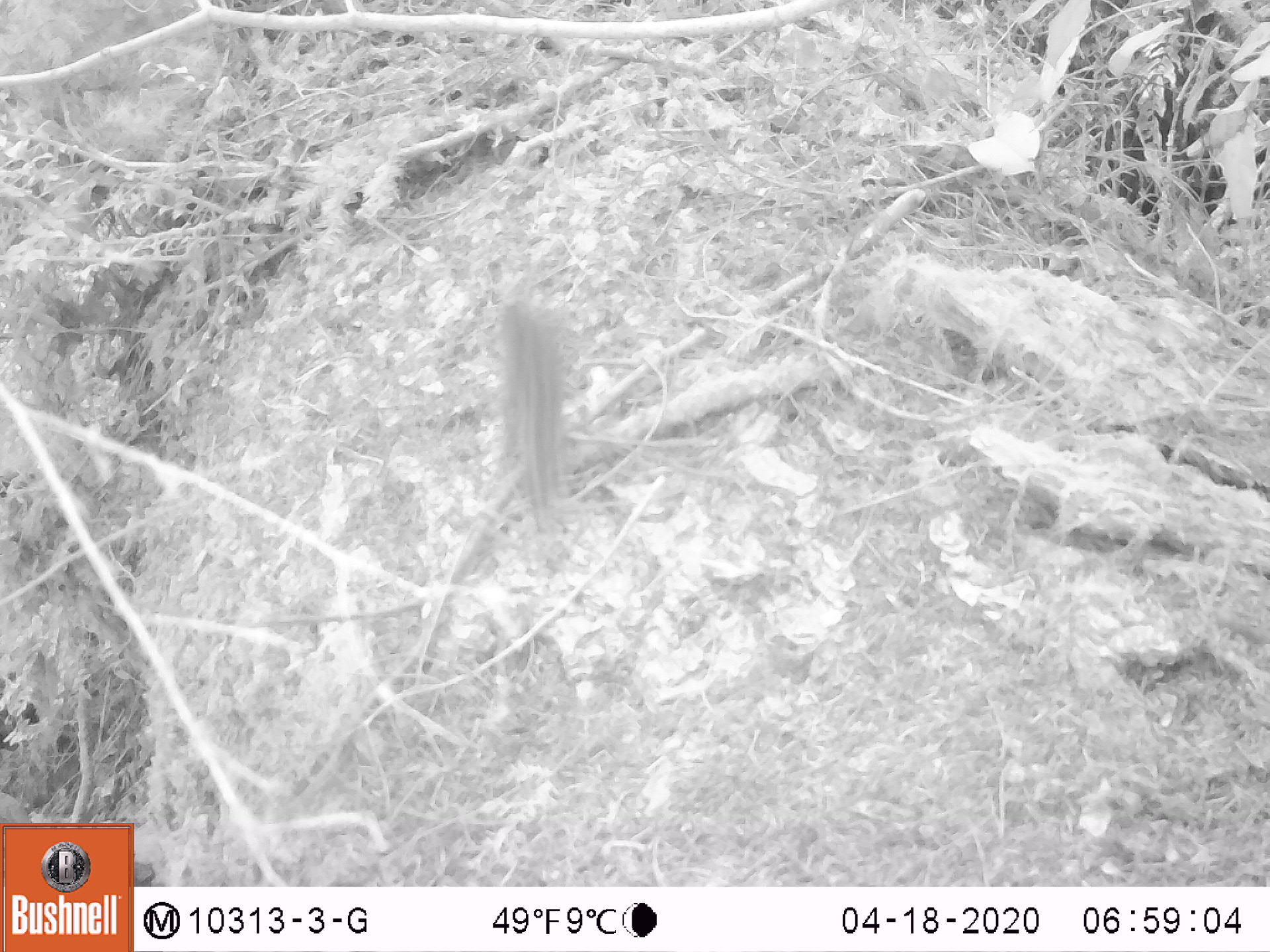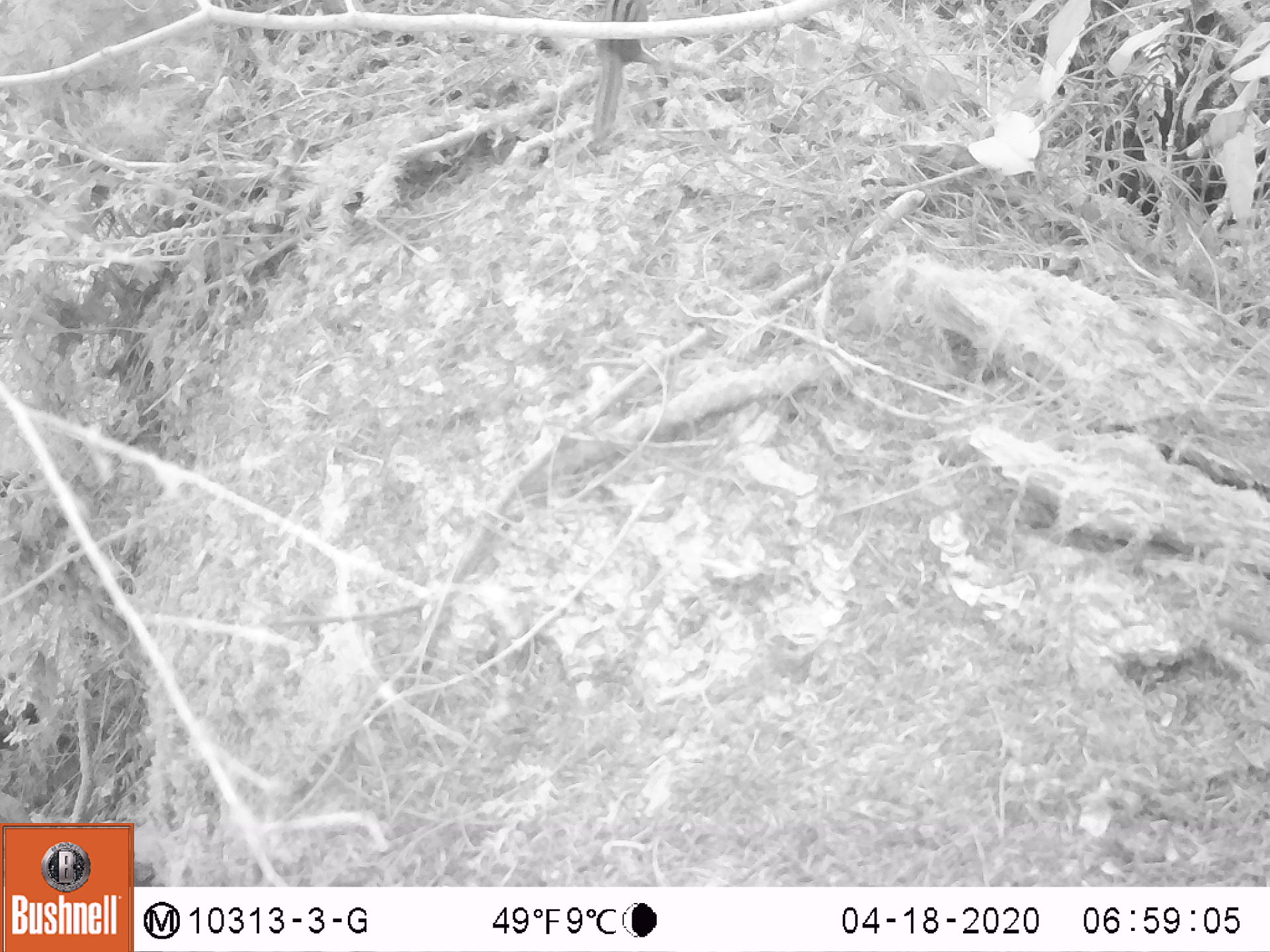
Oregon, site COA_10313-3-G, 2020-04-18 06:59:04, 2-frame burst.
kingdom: Animalia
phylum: Chordata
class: Mammalia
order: Rodentia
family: Sciuridae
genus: Neotamias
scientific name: Neotamias townsendii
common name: townsend's chipmunk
Townsend's chipmunk (Neotamias townsendii).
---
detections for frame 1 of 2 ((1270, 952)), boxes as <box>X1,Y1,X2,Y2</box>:
townsend's chipmunk: <box>497,293,578,533</box>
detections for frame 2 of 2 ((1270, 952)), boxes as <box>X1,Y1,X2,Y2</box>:
townsend's chipmunk: <box>582,4,654,146</box>